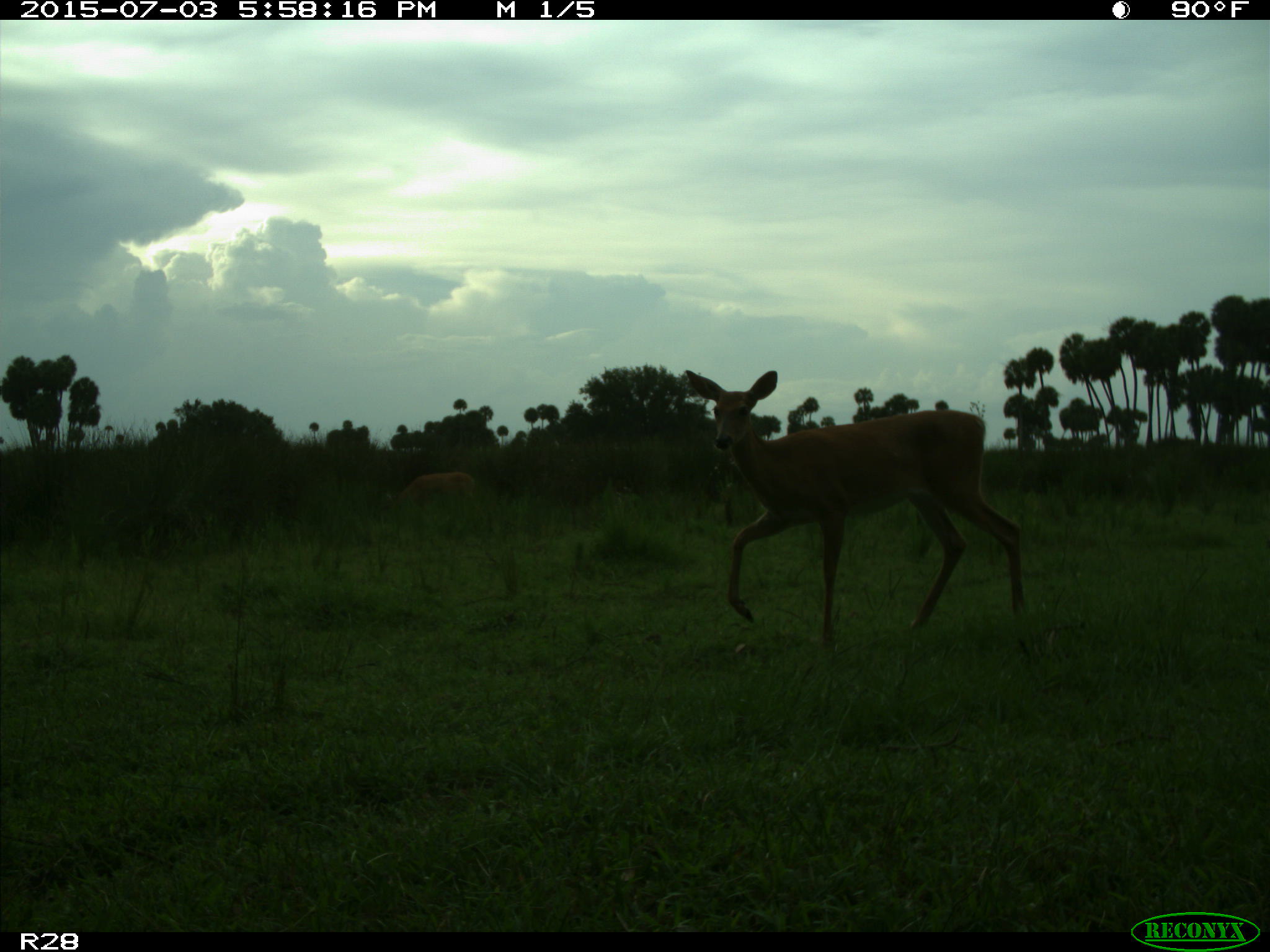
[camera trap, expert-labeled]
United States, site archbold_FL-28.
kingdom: Animalia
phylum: Chordata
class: Mammalia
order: Artiodactyla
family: Cervidae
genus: Odocoileus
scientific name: Odocoileus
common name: deer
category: unidentified deer